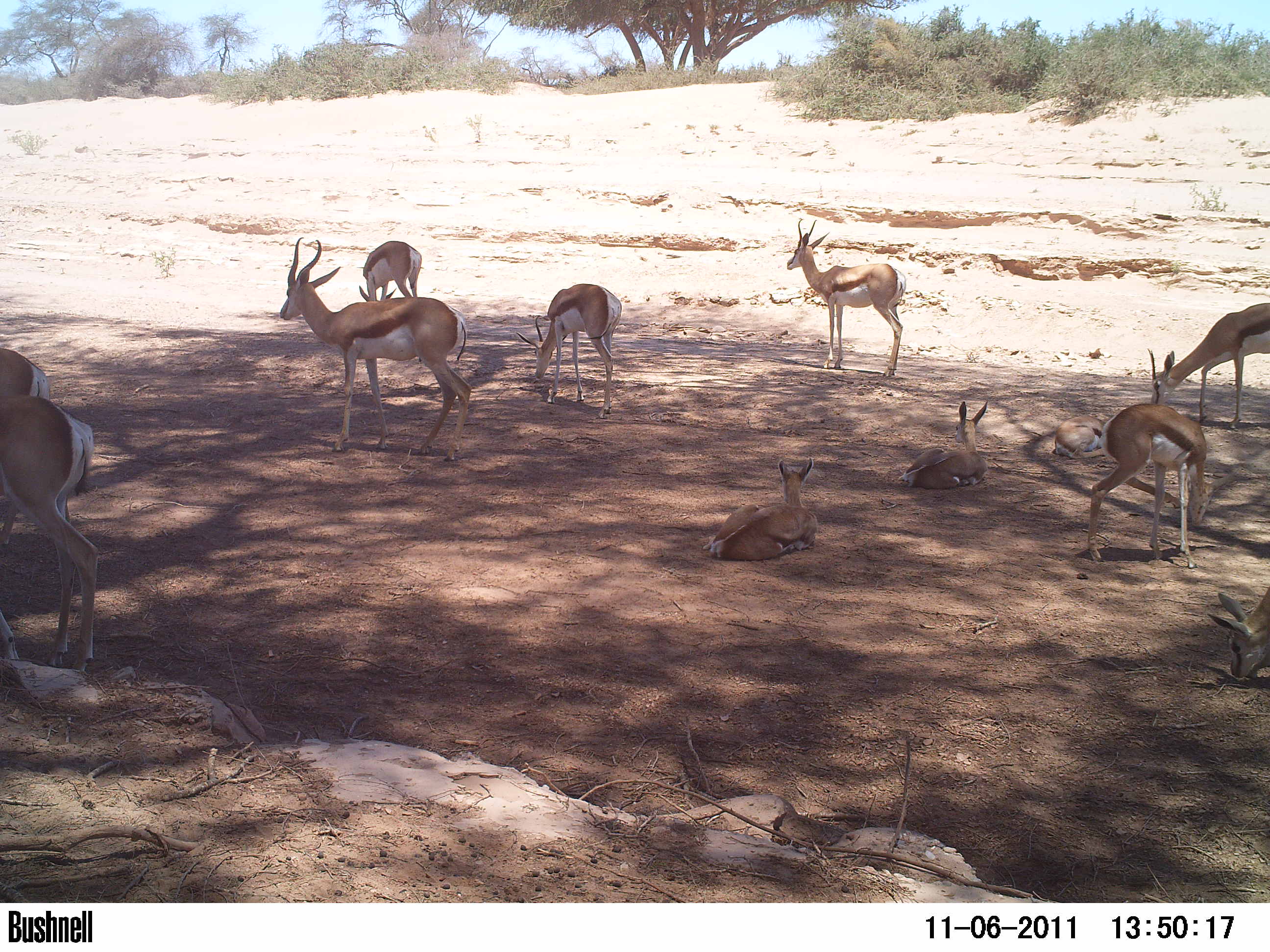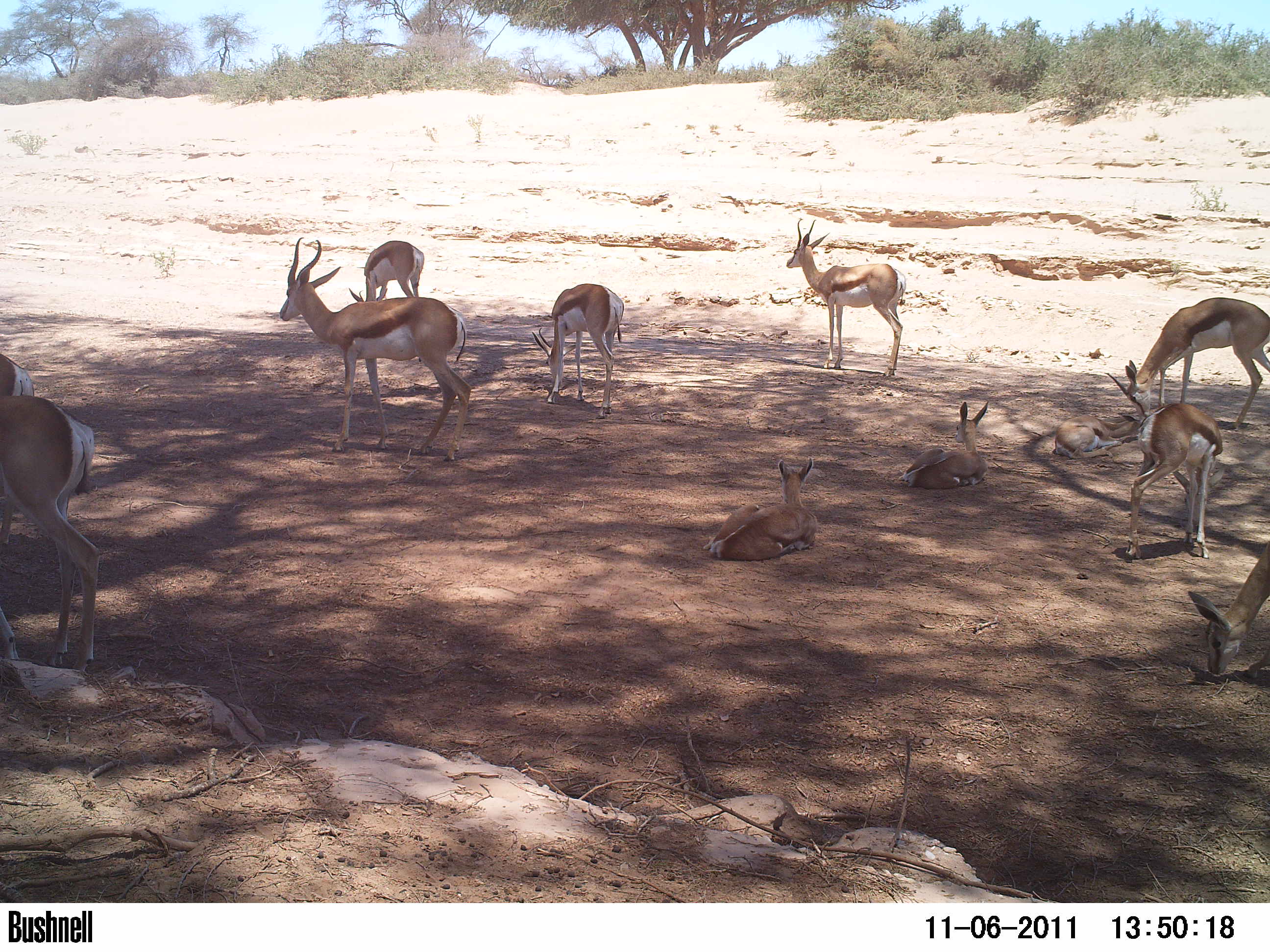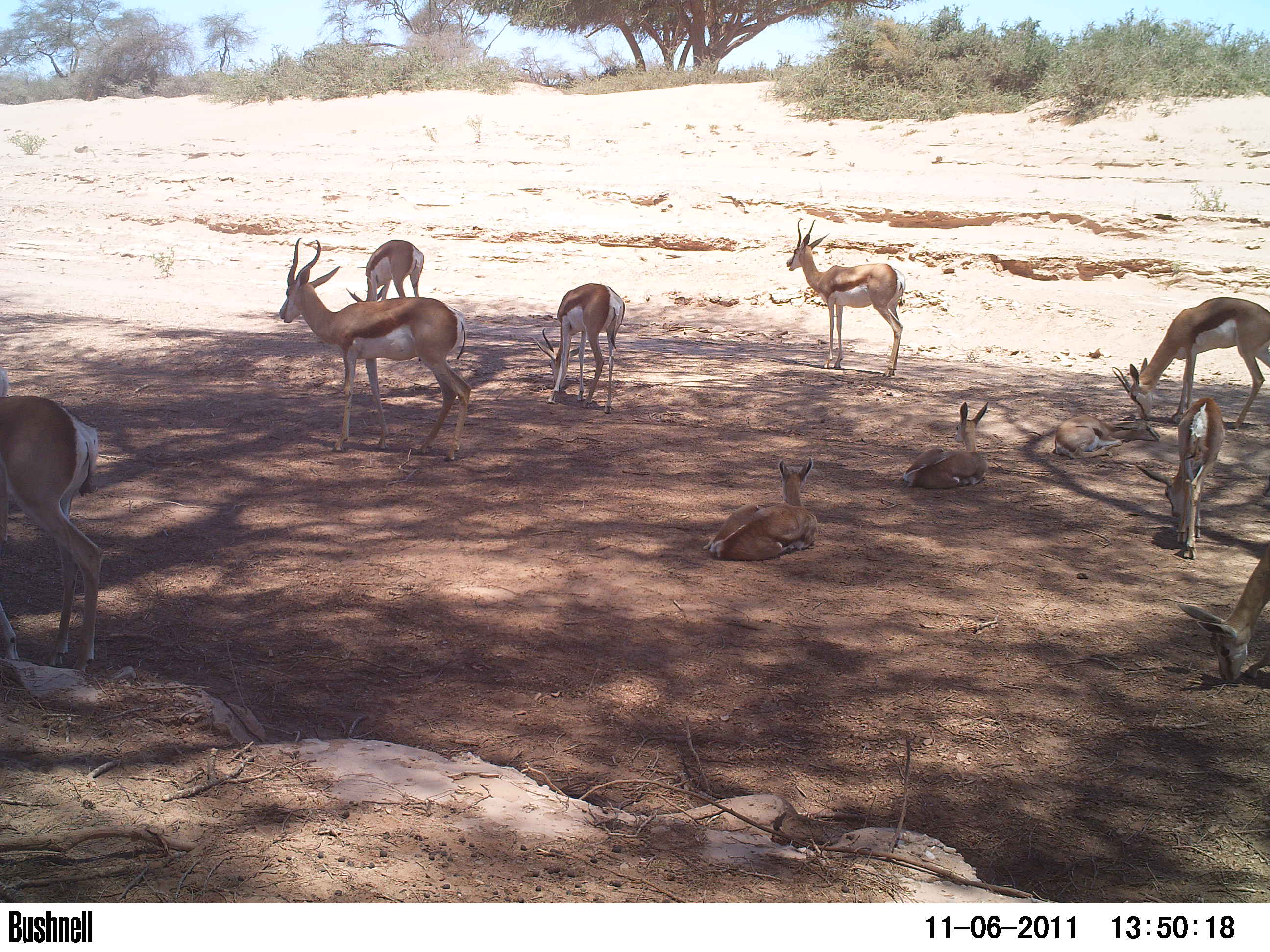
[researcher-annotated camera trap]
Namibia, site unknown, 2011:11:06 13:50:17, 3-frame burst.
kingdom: Animalia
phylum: Chordata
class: Mammalia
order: Artiodactyla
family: Bovidae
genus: Antidorcas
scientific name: Antidorcas marsupialis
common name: springbok